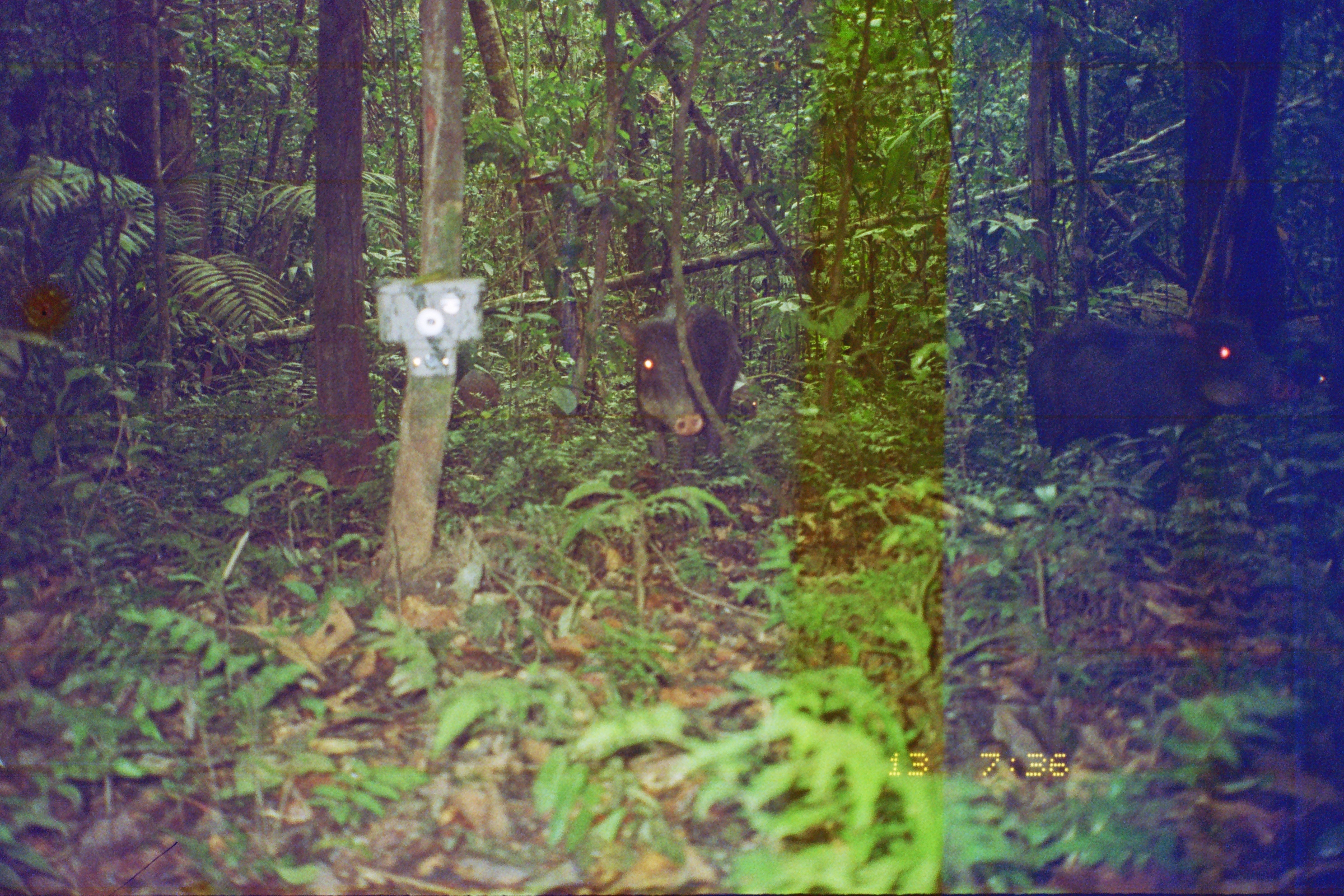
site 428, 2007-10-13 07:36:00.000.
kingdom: Animalia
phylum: Chordata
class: Mammalia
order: Artiodactyla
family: Tayassuidae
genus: Tayassu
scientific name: Tayassu pecari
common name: white-lipped peccary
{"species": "Tayassu pecari (white-lipped peccary)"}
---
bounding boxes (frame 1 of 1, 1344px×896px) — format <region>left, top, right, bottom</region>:
tayassu pecari: <region>1027, 316, 1253, 469</region>; <region>618, 303, 742, 492</region>; <region>447, 369, 501, 431</region>; <region>893, 333, 948, 391</region>; <region>740, 333, 768, 361</region>